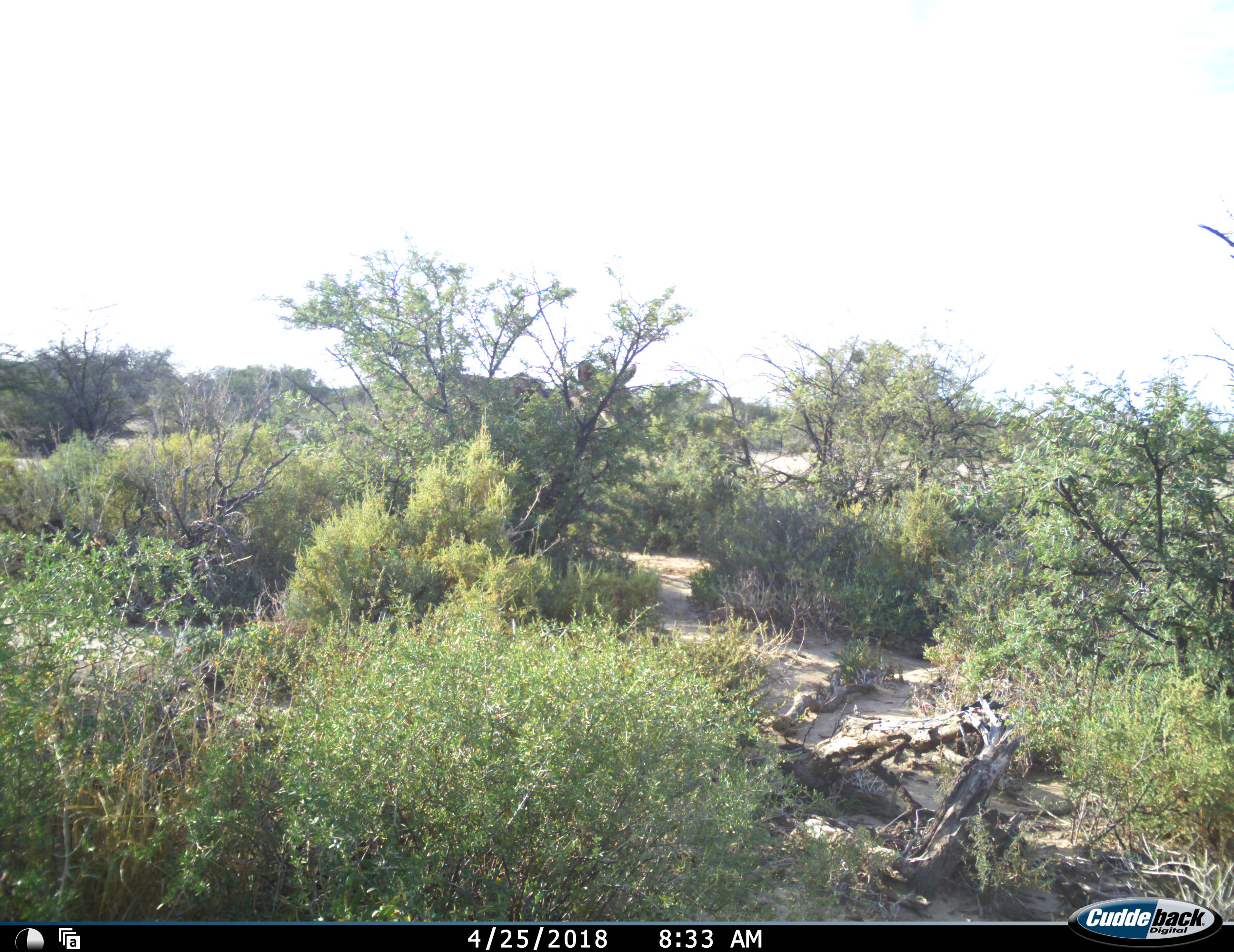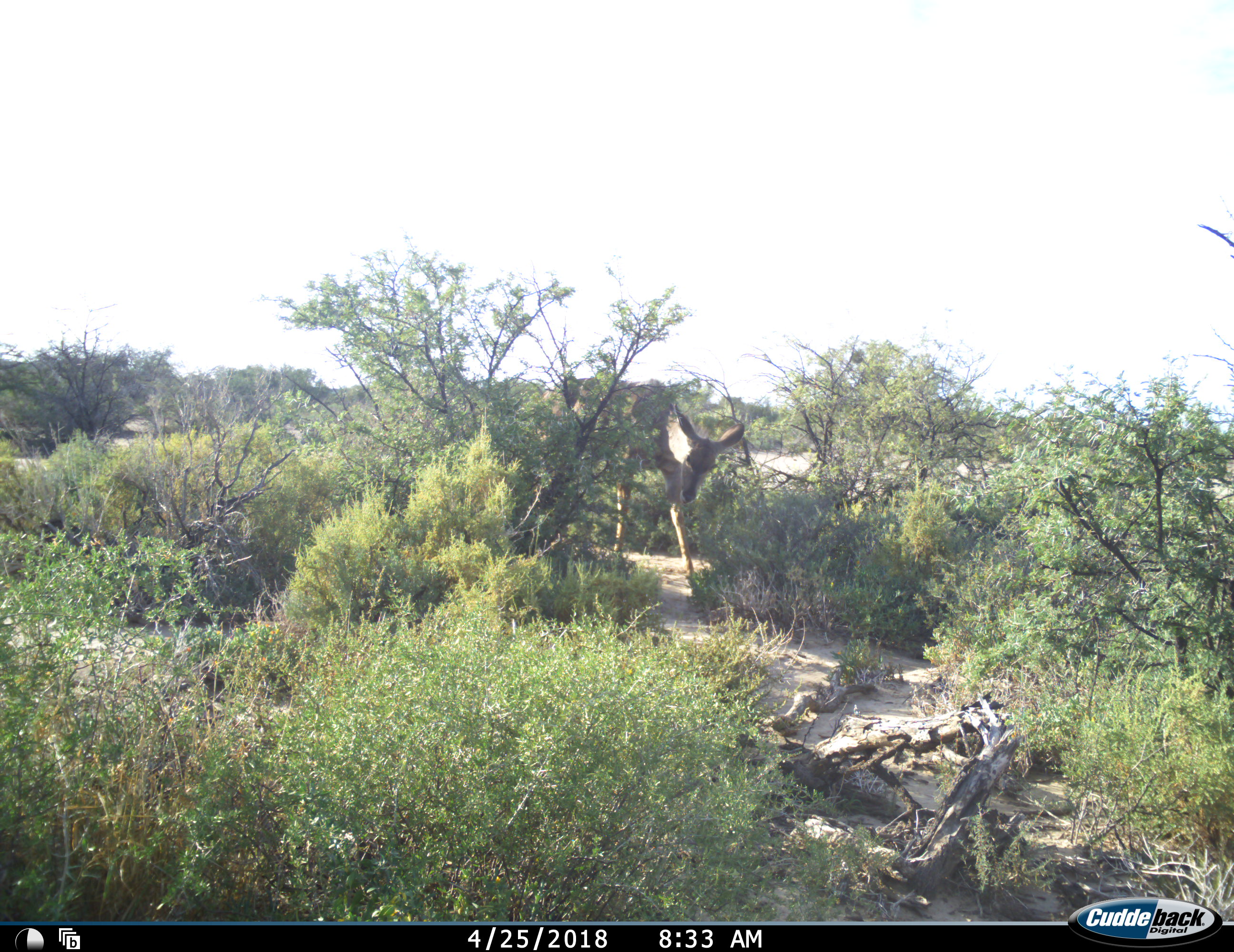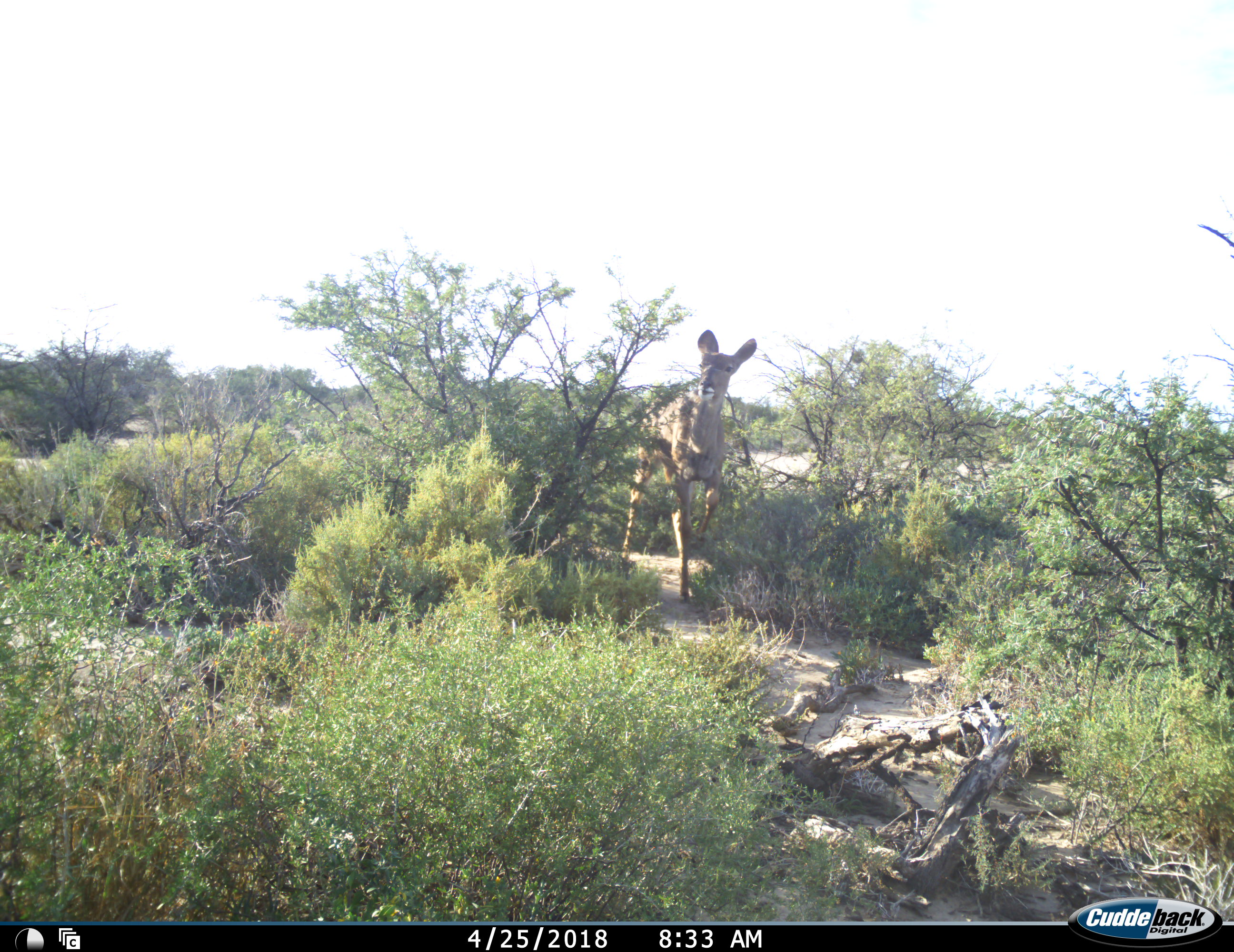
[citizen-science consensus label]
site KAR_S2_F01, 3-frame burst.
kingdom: Animalia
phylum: Chordata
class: Mammalia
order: Artiodactyla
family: Bovidae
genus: Tragelaphus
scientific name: Tragelaphus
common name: kudu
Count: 1.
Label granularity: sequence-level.